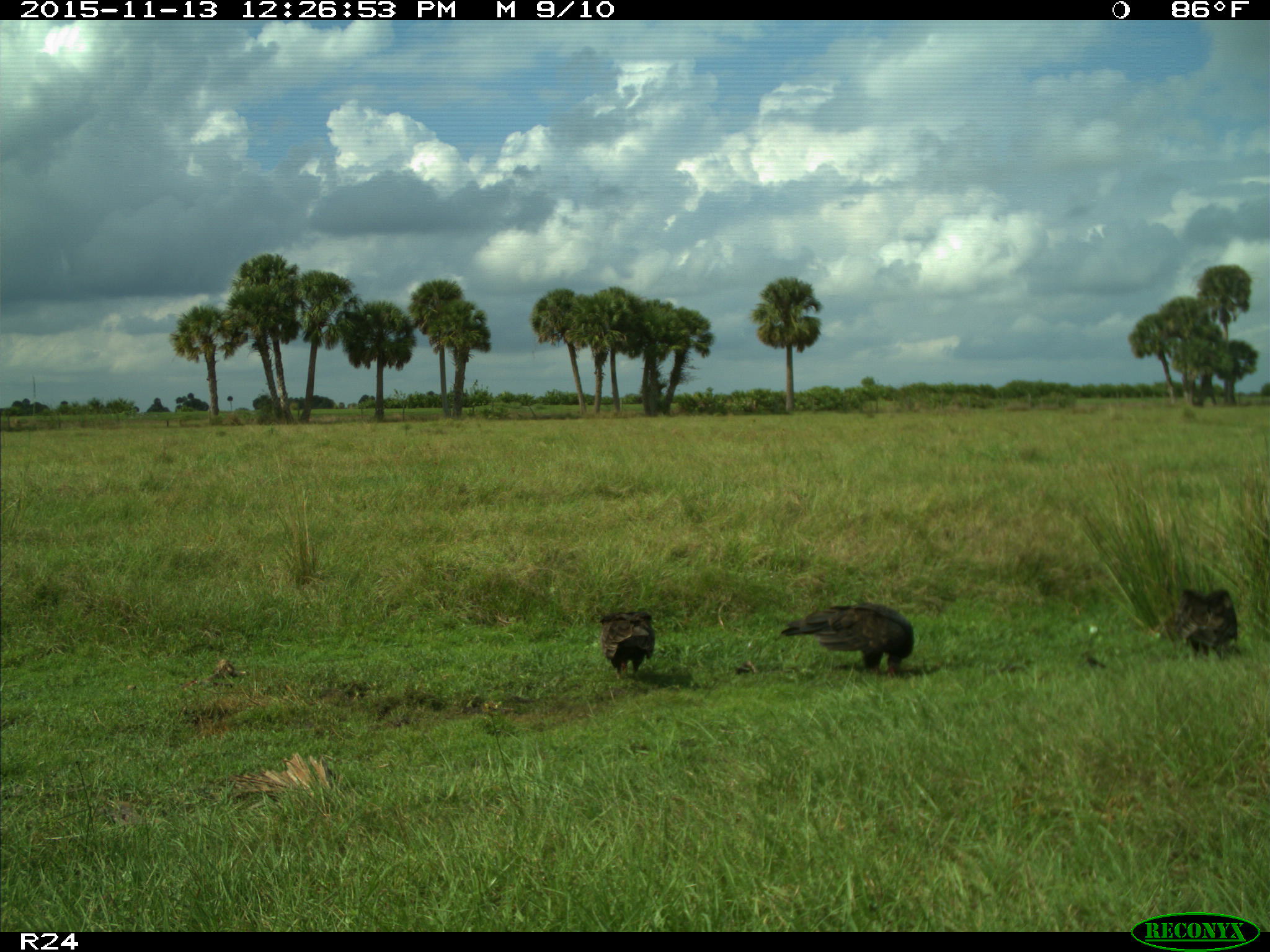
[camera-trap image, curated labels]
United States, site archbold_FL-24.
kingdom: Animalia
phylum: Chordata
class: Aves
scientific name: Aves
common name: birds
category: unidentified bird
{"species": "unidentified bird (birds) (Aves)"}